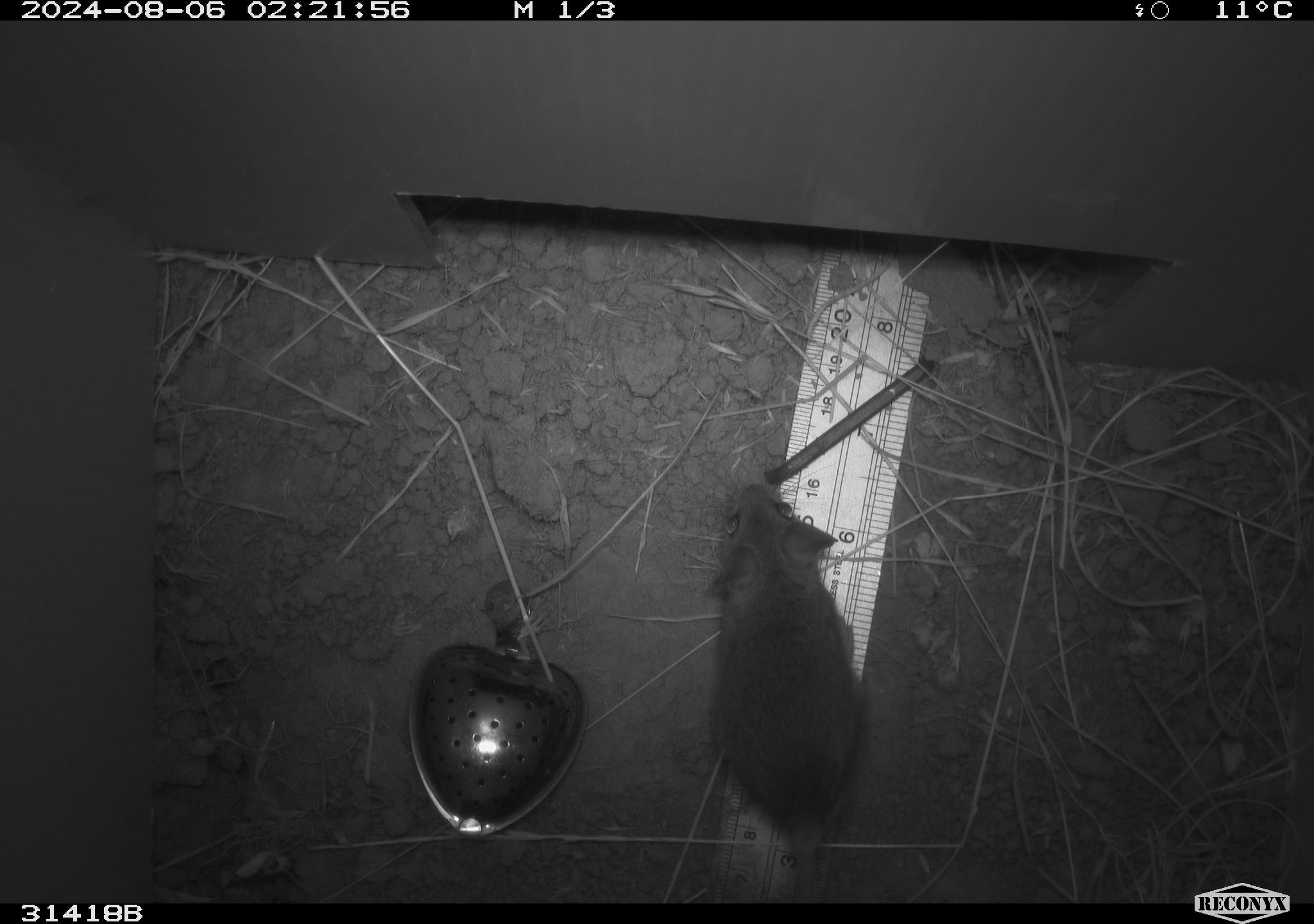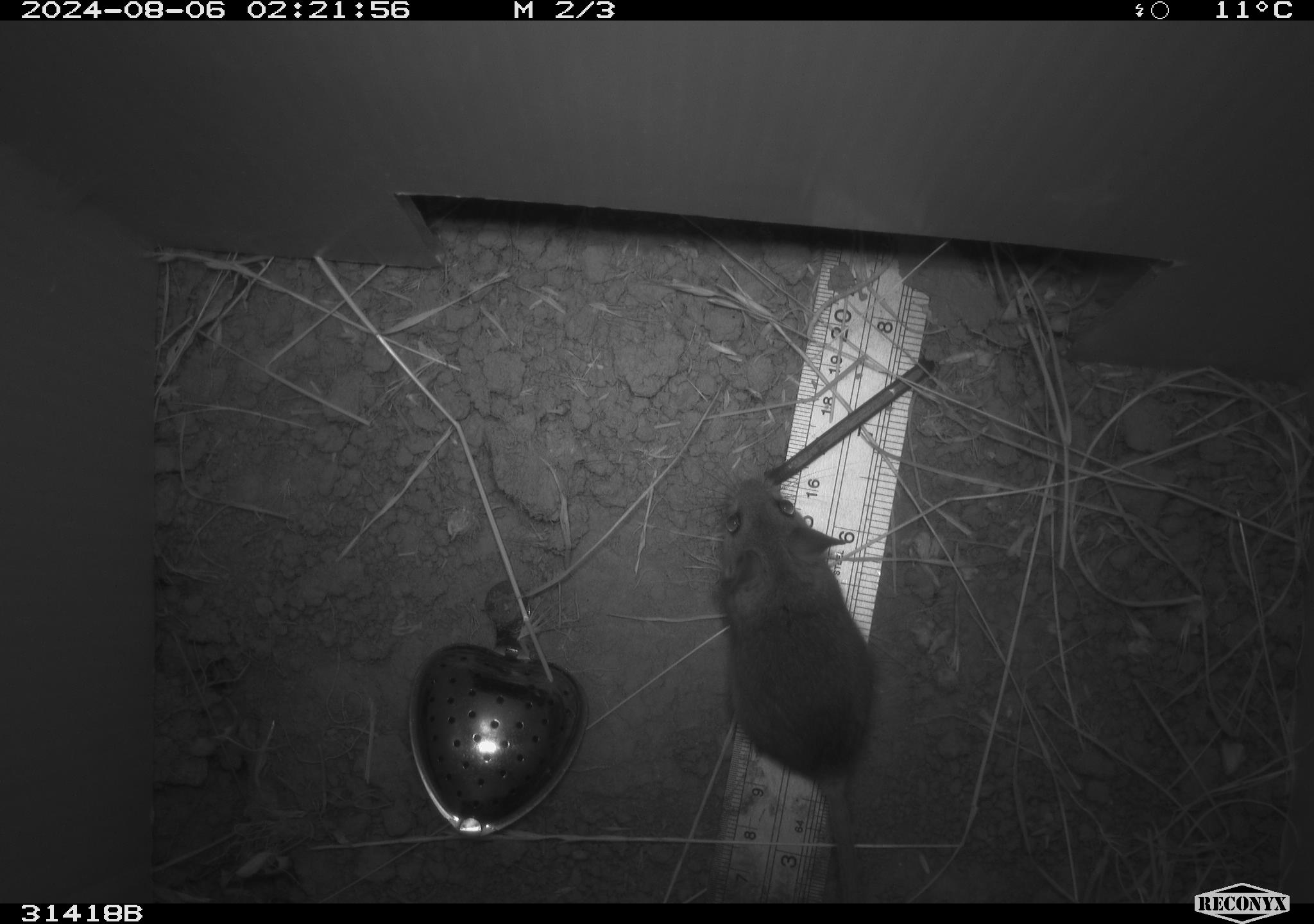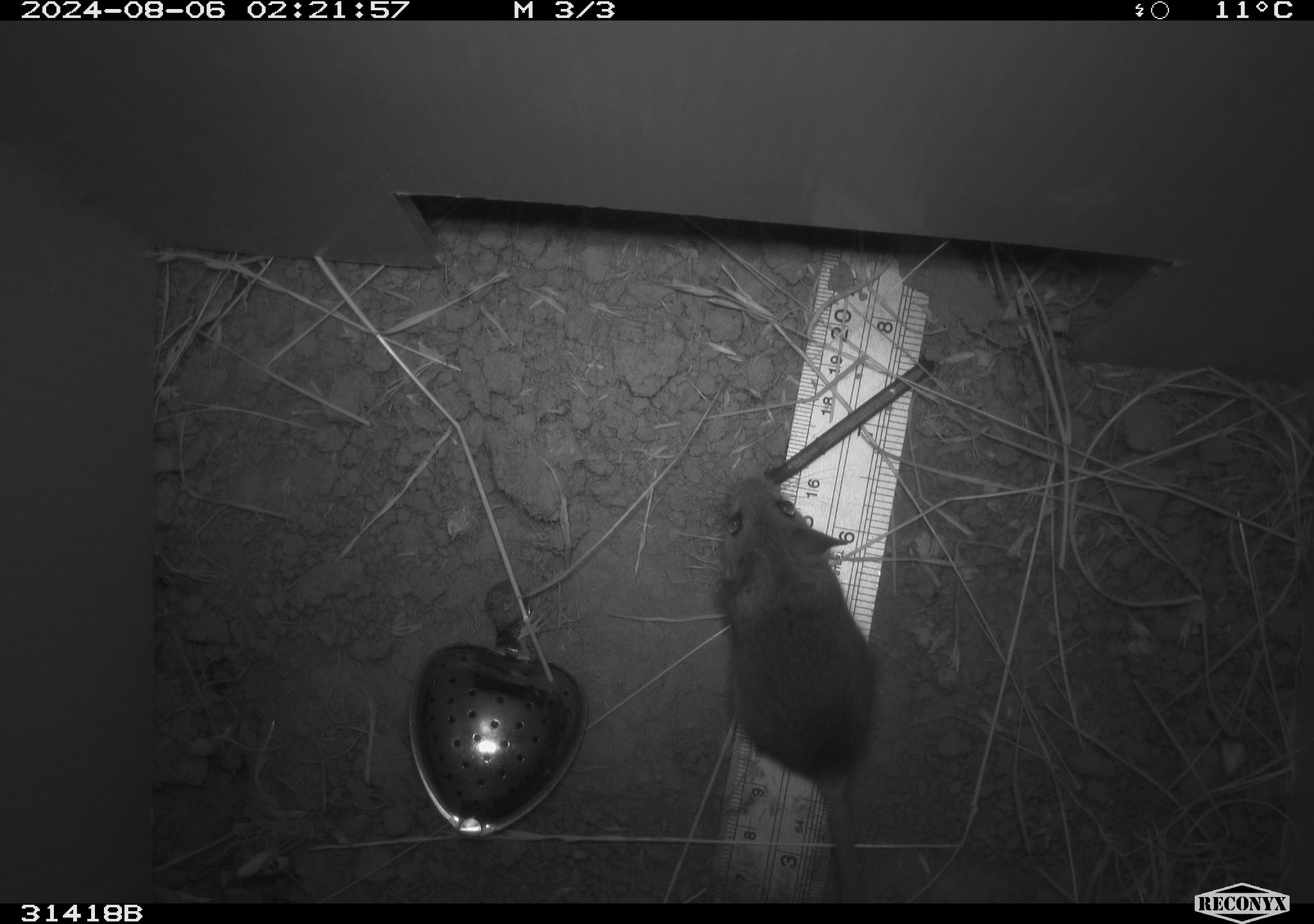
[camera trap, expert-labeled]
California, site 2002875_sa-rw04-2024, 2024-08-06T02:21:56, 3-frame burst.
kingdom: Animalia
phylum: Chordata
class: Mammalia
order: Rodentia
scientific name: Rodentia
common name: rodent